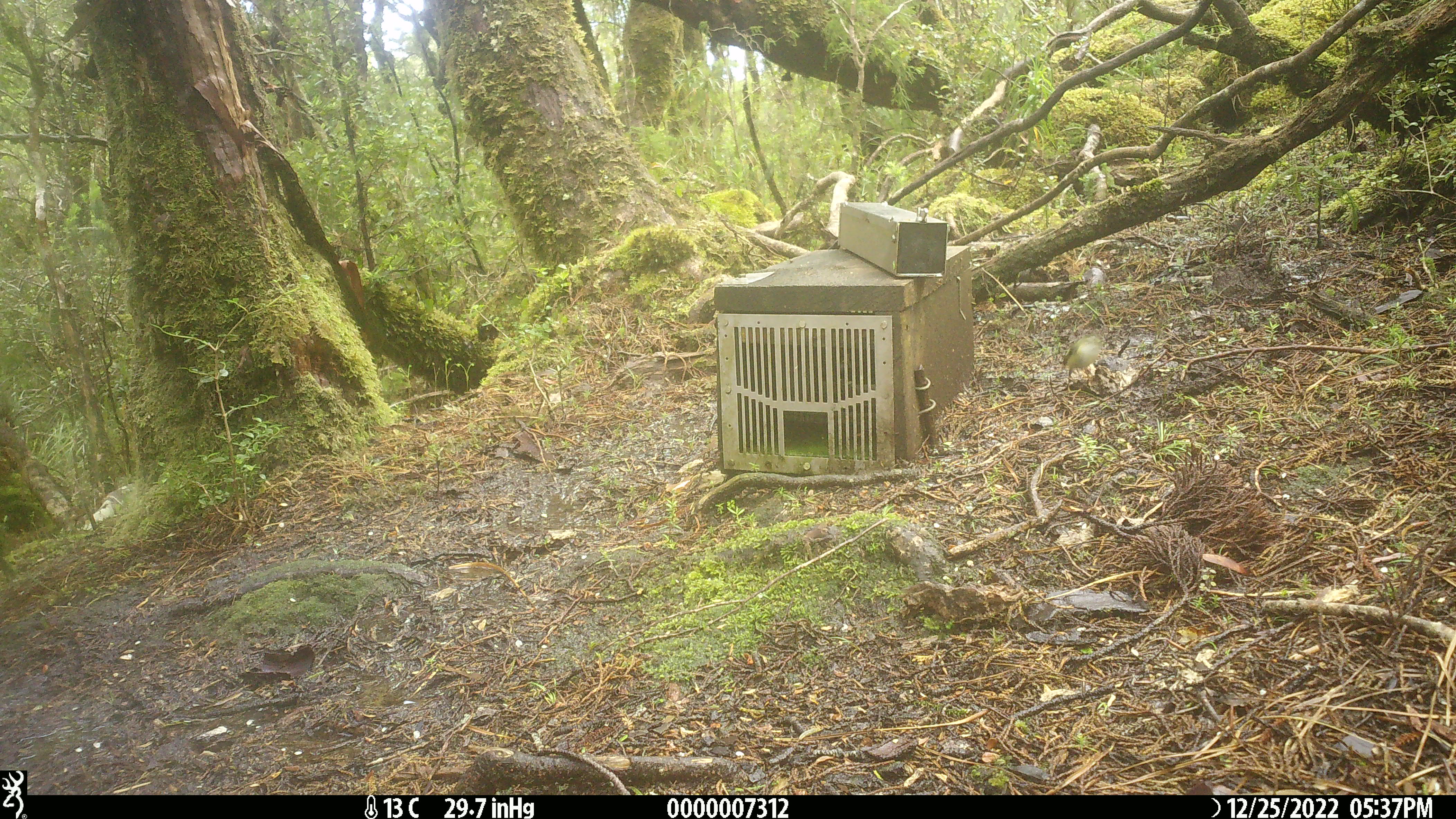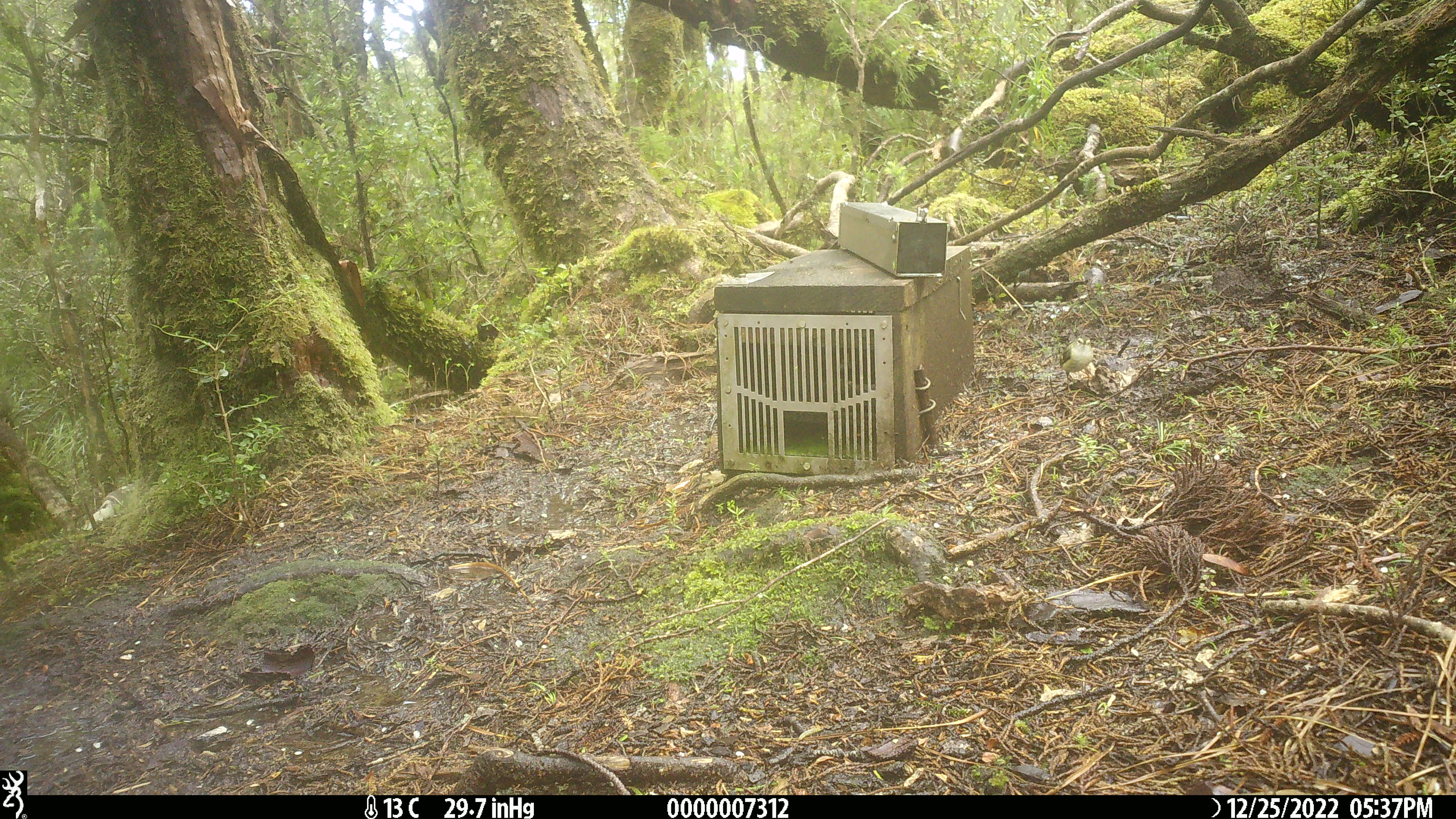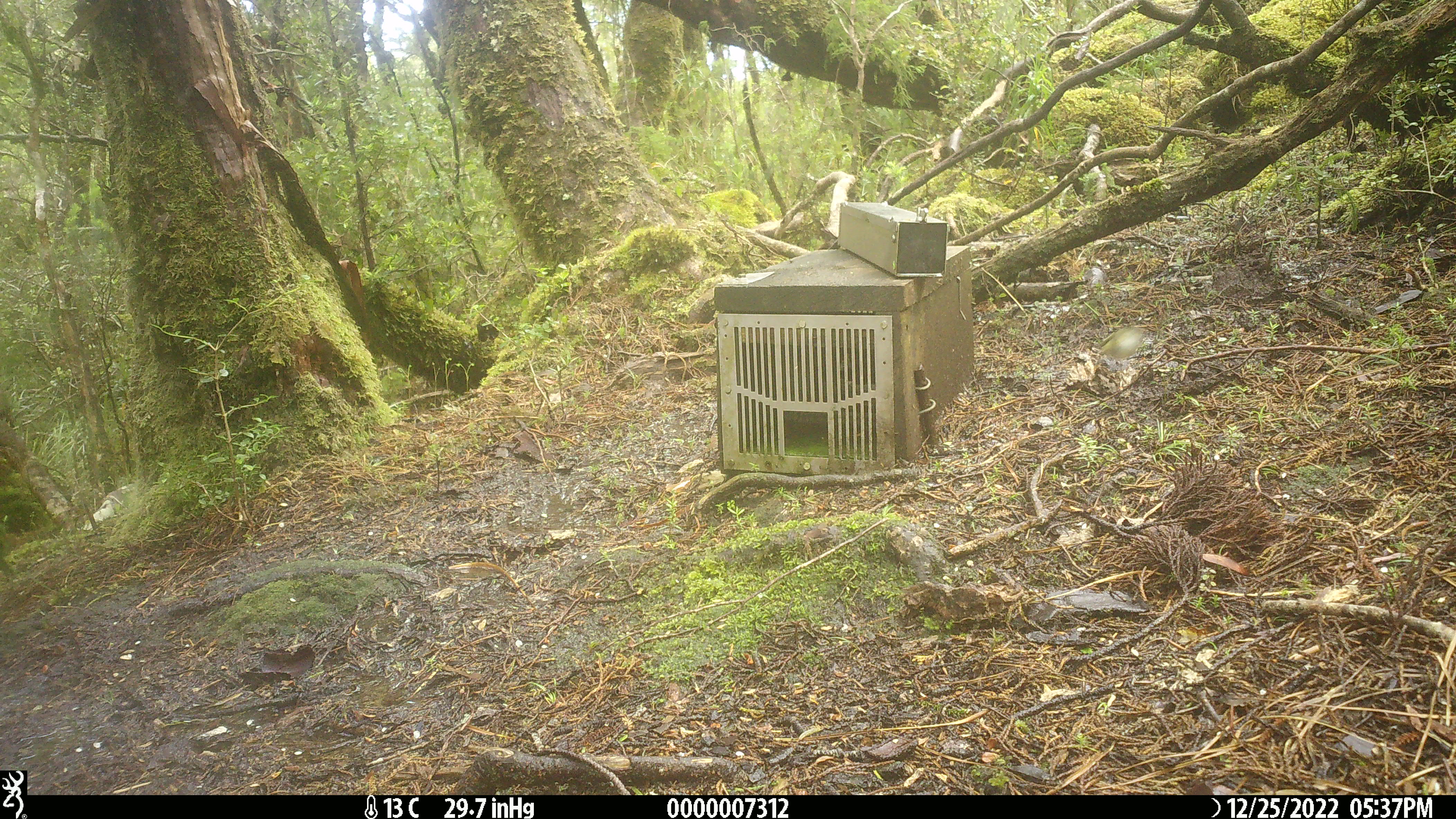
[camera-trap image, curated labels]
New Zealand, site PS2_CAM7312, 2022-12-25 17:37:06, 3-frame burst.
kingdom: Animalia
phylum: Chordata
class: Aves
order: Passeriformes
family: Acanthisittidae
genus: Acanthisitta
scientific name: Acanthisitta chloris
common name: rifleman